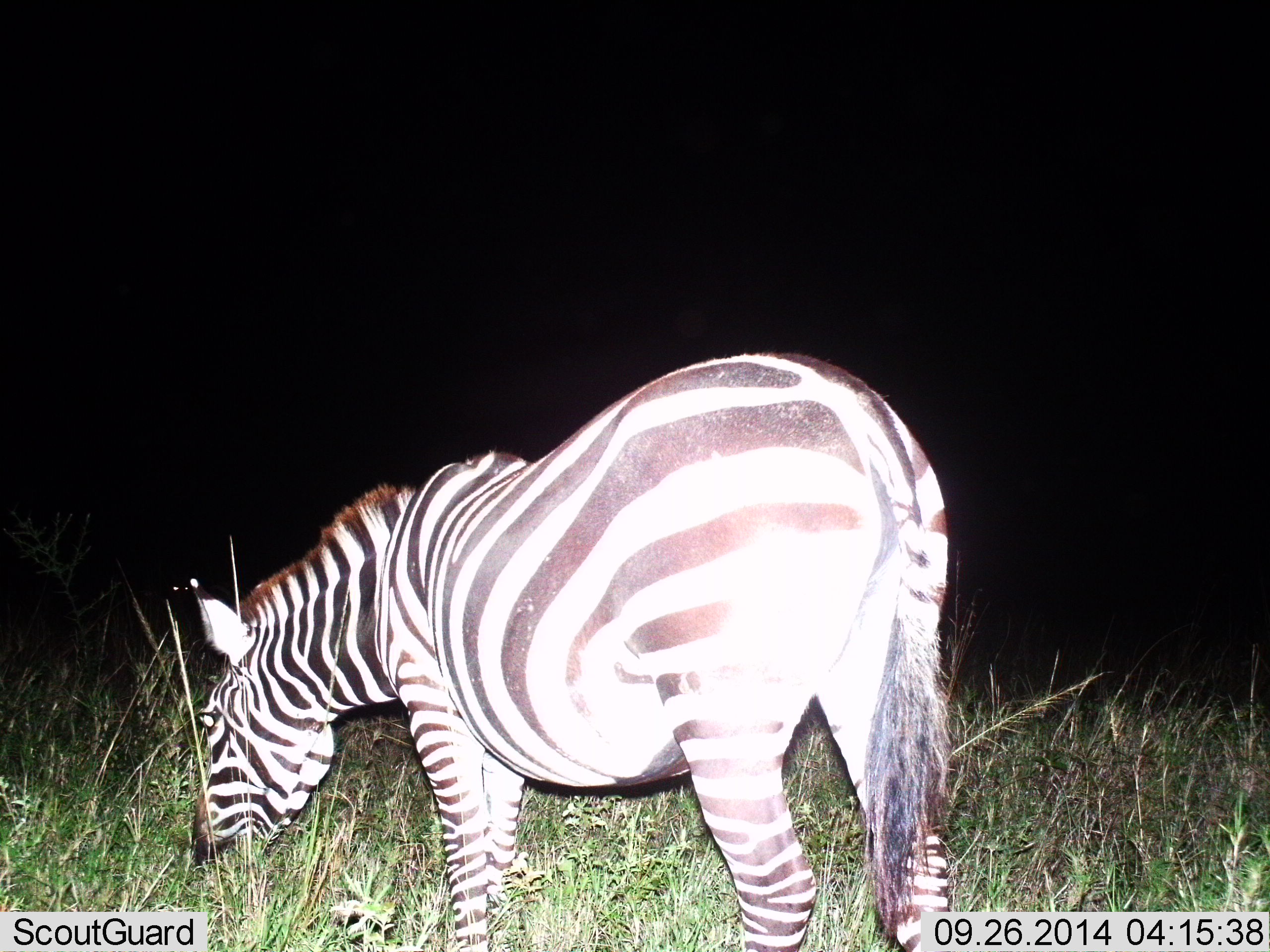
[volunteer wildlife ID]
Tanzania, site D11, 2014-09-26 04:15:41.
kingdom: Animalia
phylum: Chordata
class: Mammalia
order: Perissodactyla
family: Equidae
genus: Equus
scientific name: Equus quagga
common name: plains zebra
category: zebra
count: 1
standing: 40%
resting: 0%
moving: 0%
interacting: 0%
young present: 0%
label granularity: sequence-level